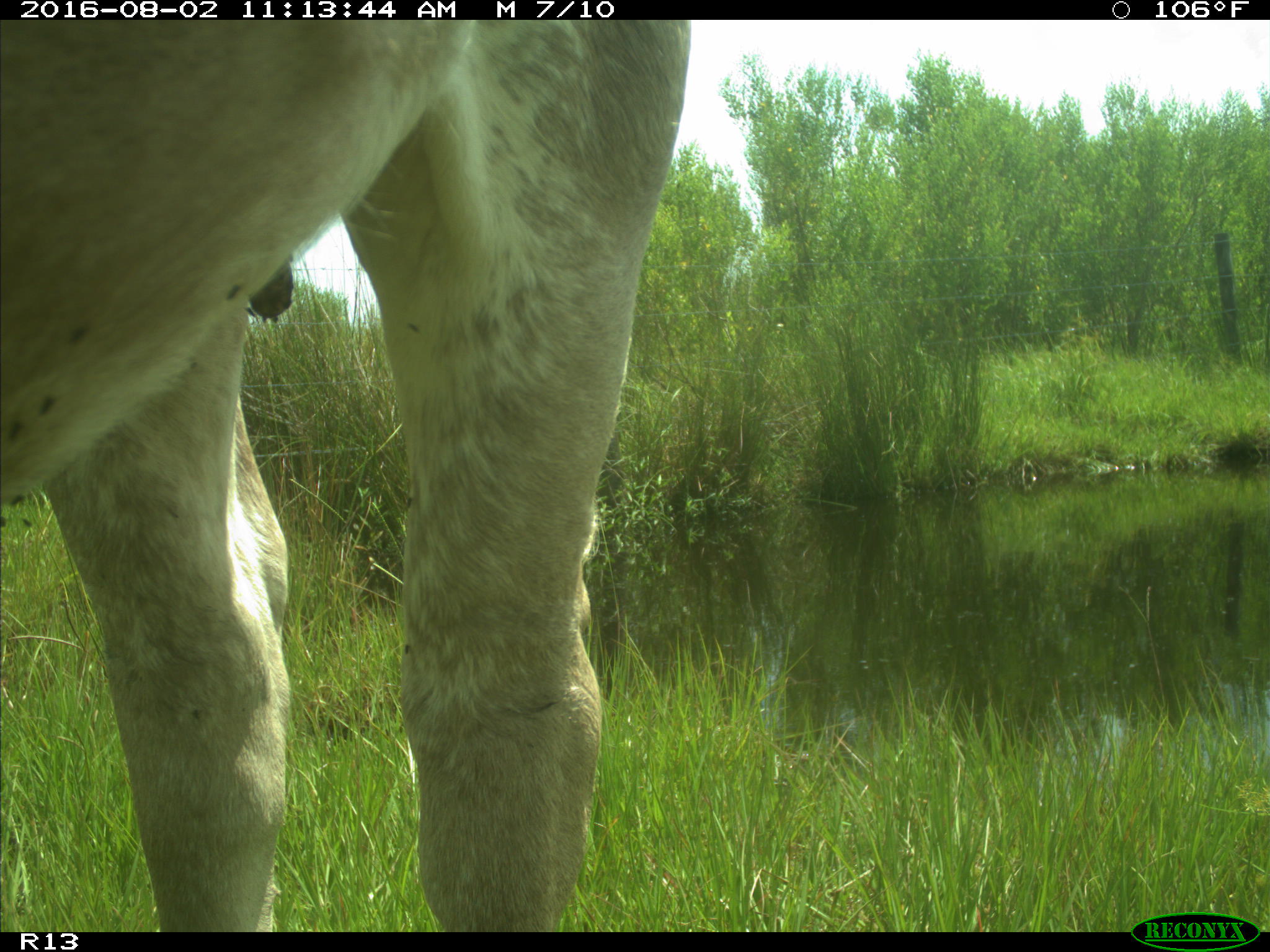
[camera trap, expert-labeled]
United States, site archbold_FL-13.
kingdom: Animalia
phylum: Chordata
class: Mammalia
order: Artiodactyla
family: Bovidae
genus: Bos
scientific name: Bos taurus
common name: domestic cow